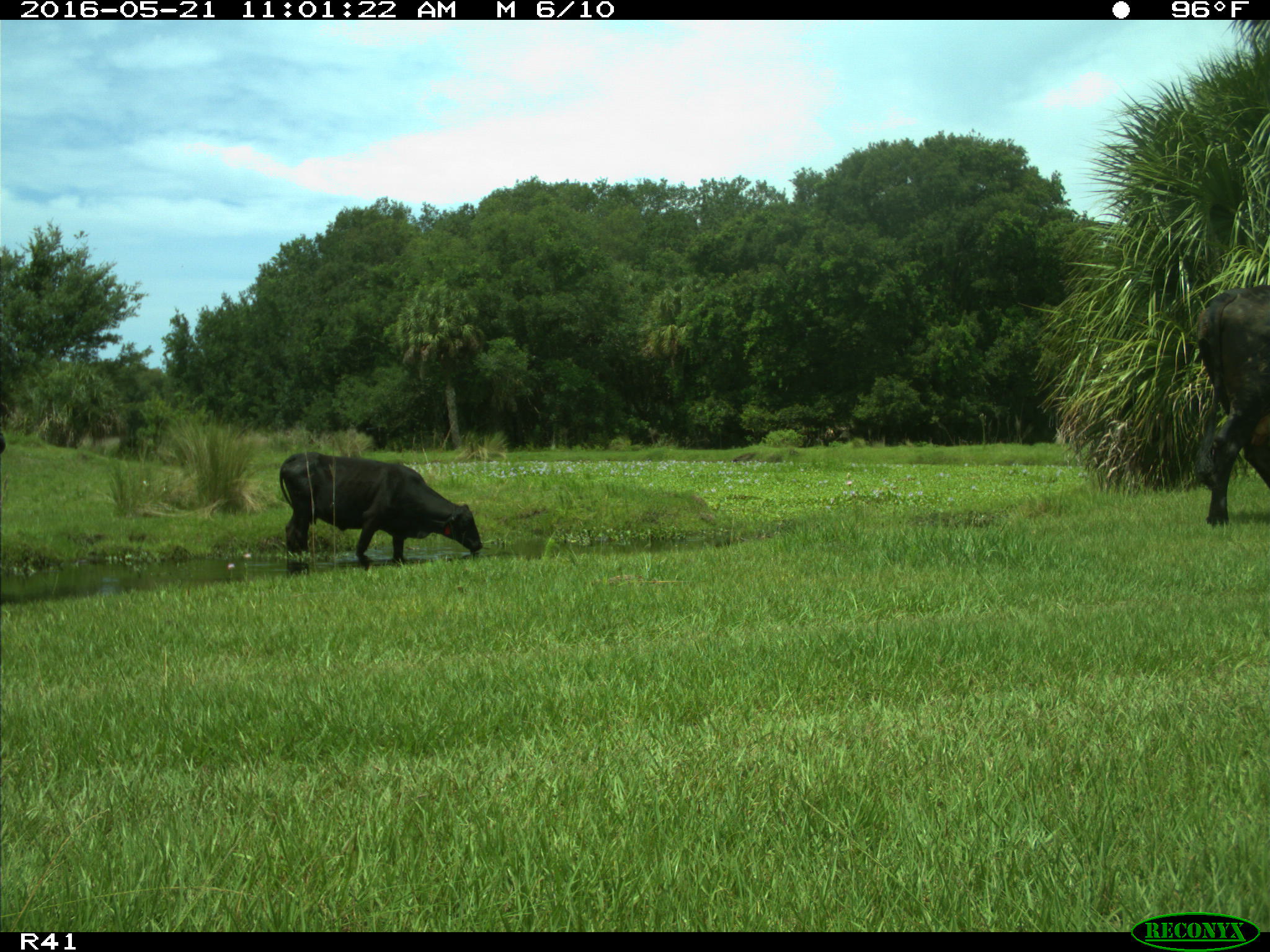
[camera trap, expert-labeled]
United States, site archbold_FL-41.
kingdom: Animalia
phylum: Chordata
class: Mammalia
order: Artiodactyla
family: Bovidae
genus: Bos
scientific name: Bos taurus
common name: domestic cow